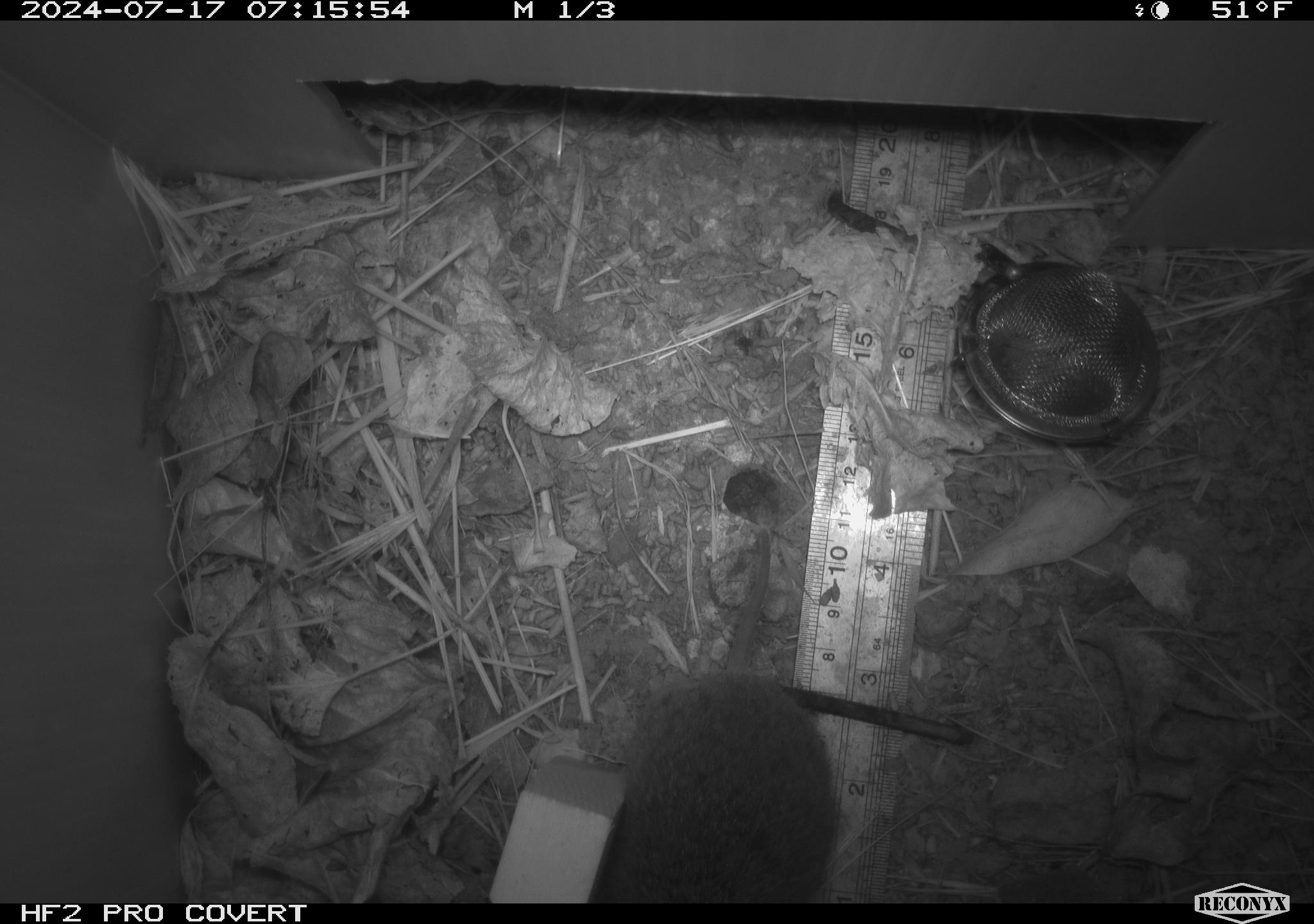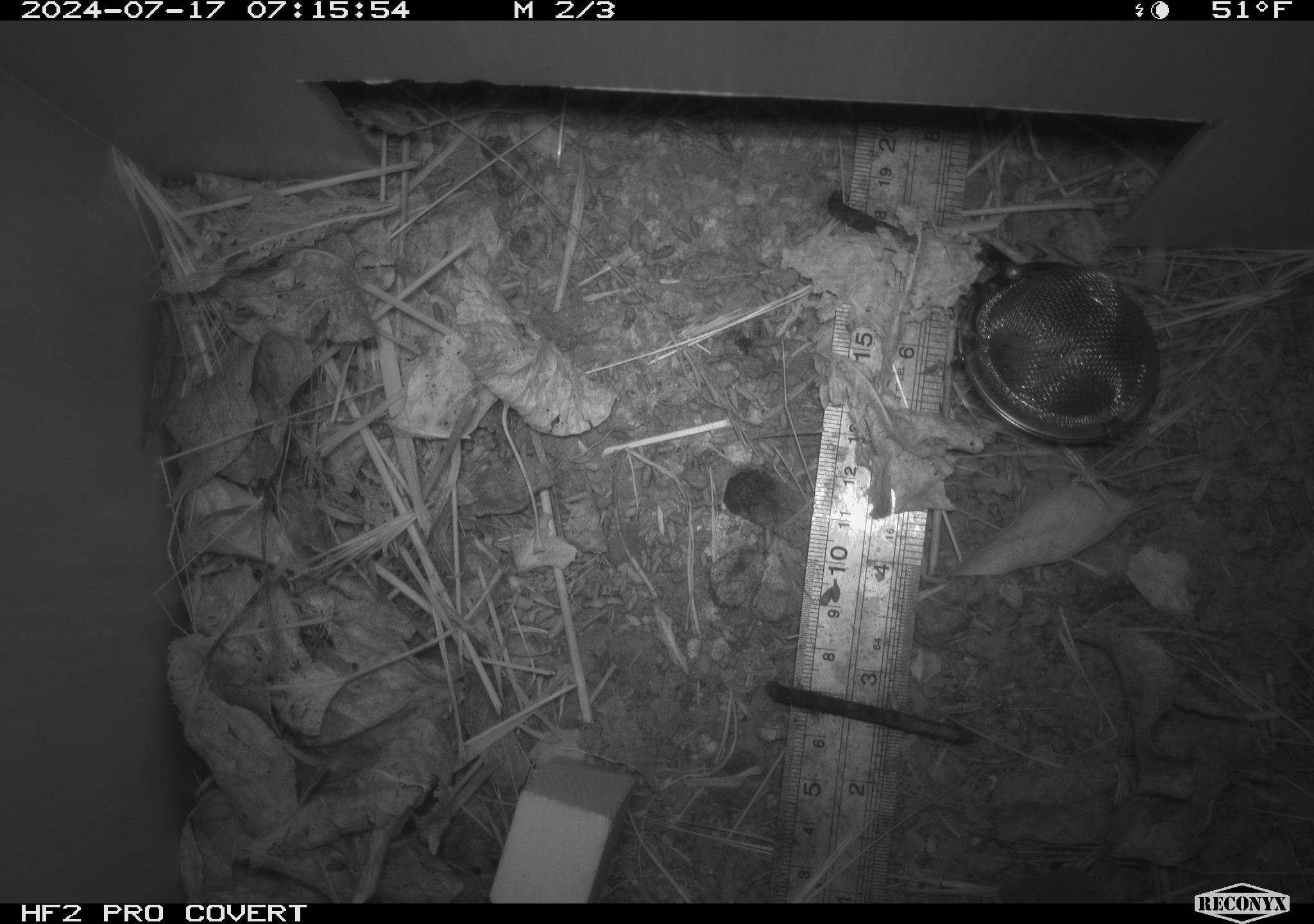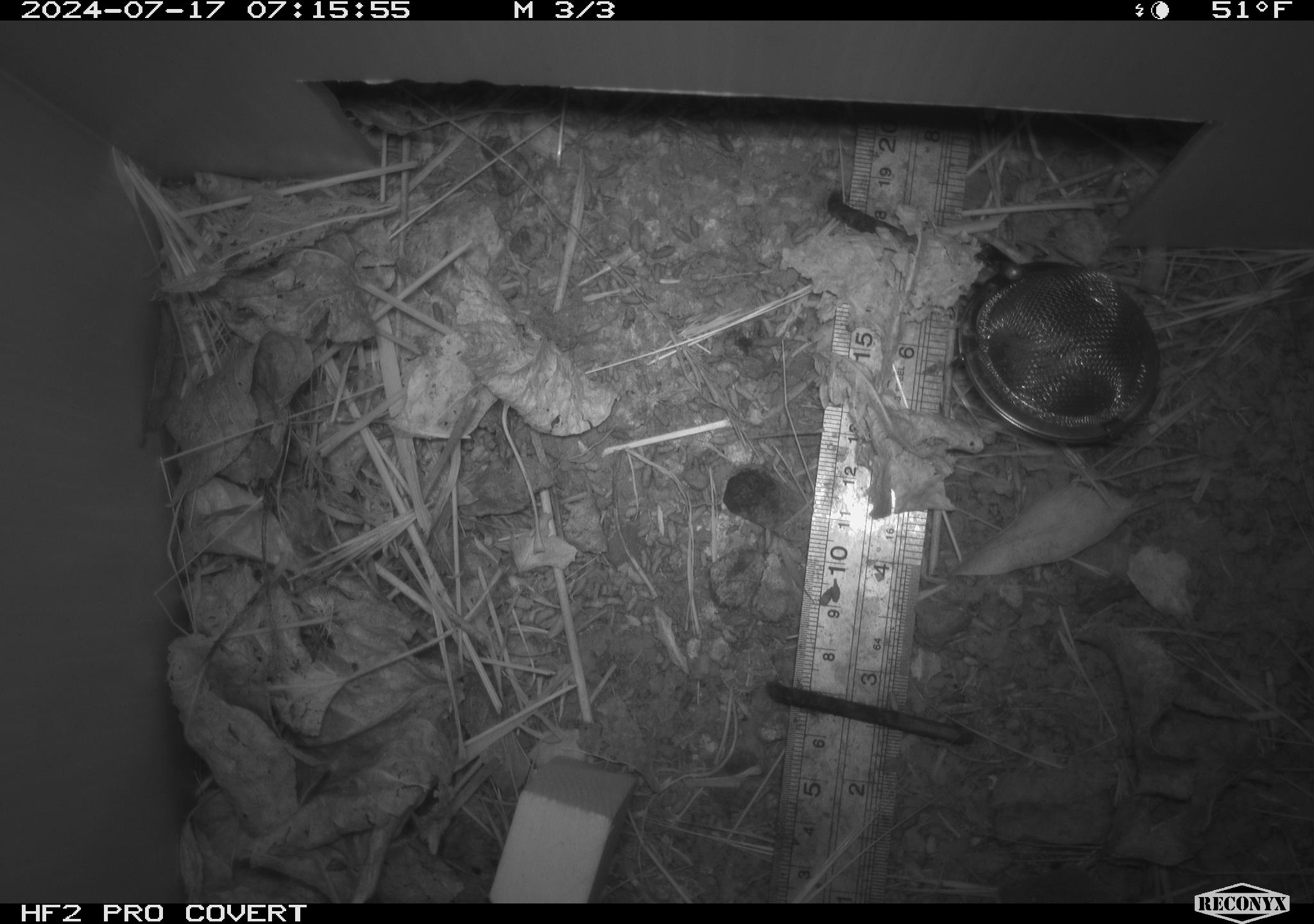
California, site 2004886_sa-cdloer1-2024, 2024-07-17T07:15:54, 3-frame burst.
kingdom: Animalia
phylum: Chordata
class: Mammalia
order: Rodentia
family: Cricetidae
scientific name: Arvicolinae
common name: voles, lemmings, and muskrats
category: arvicolinae subfamily